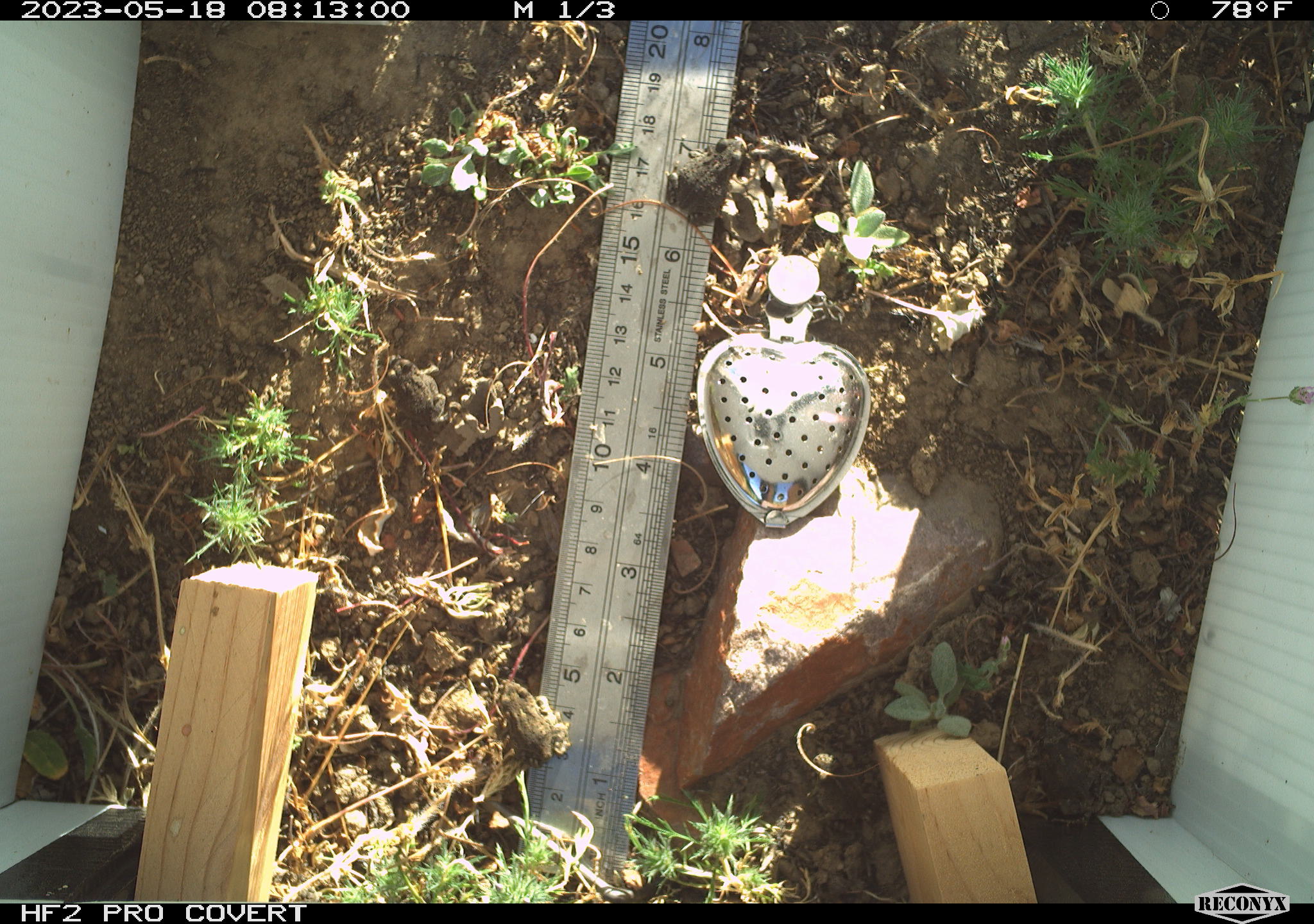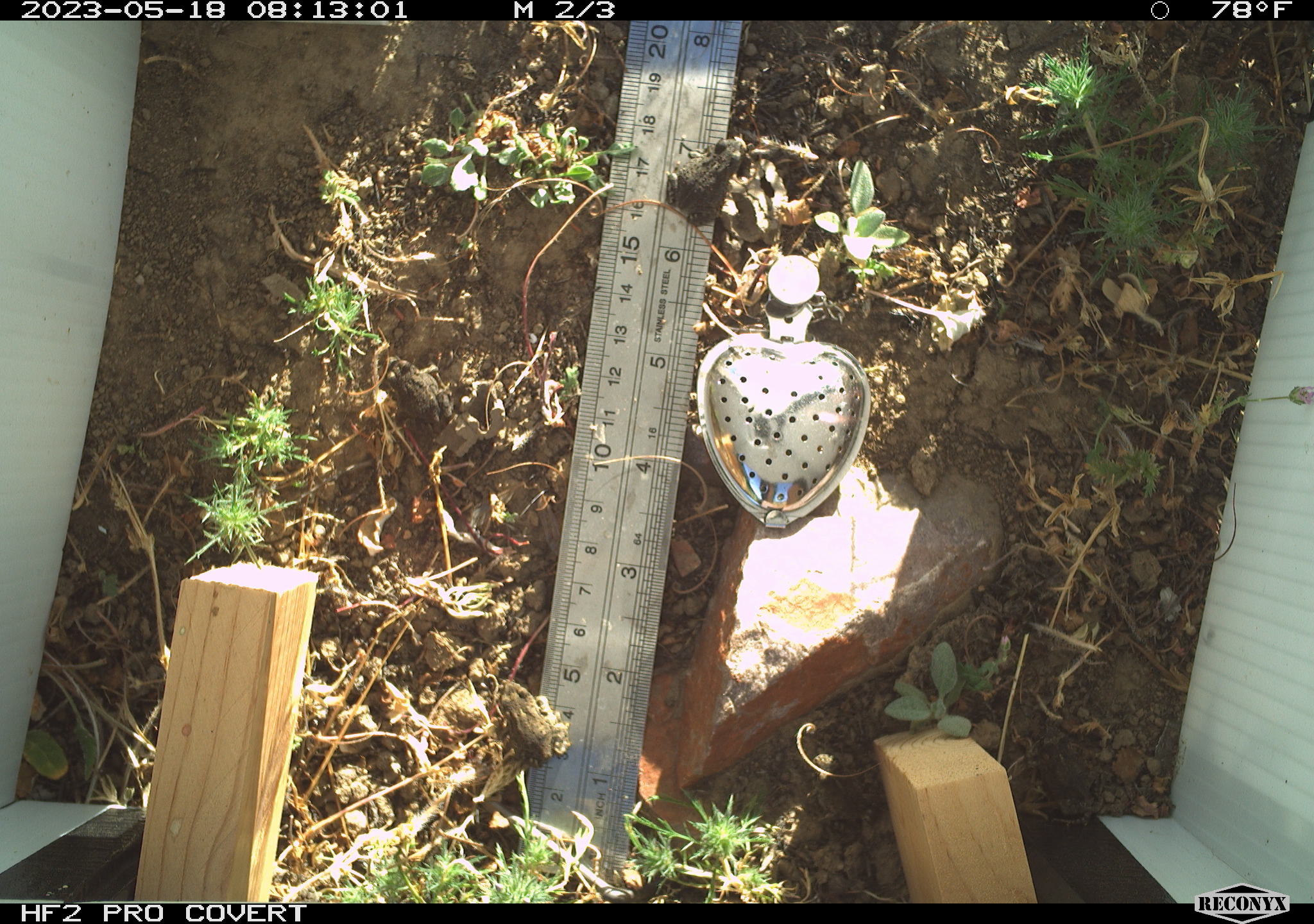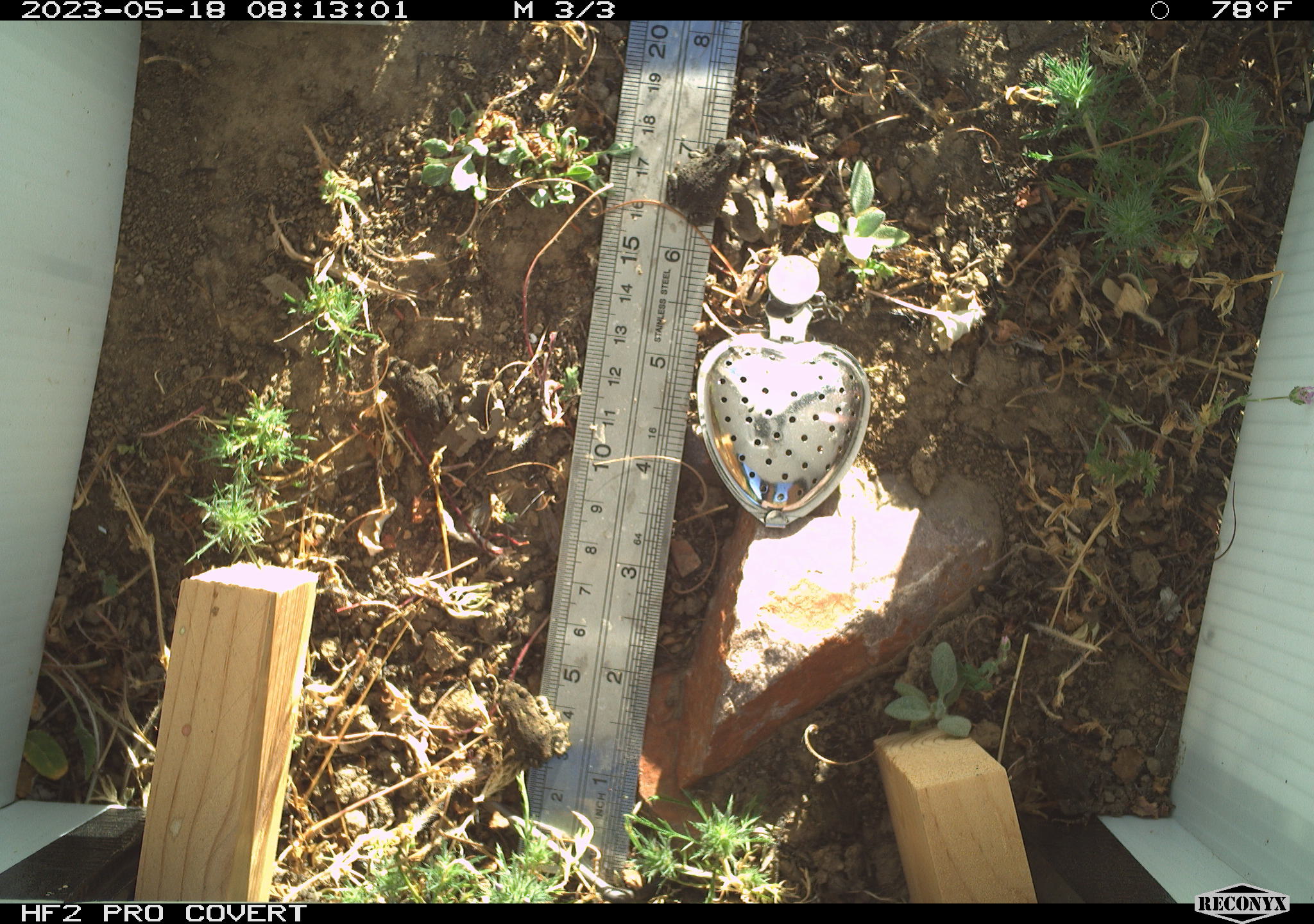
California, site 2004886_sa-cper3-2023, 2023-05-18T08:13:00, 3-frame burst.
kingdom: Animalia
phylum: Chordata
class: Amphibia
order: Anura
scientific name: Anura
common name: frogs